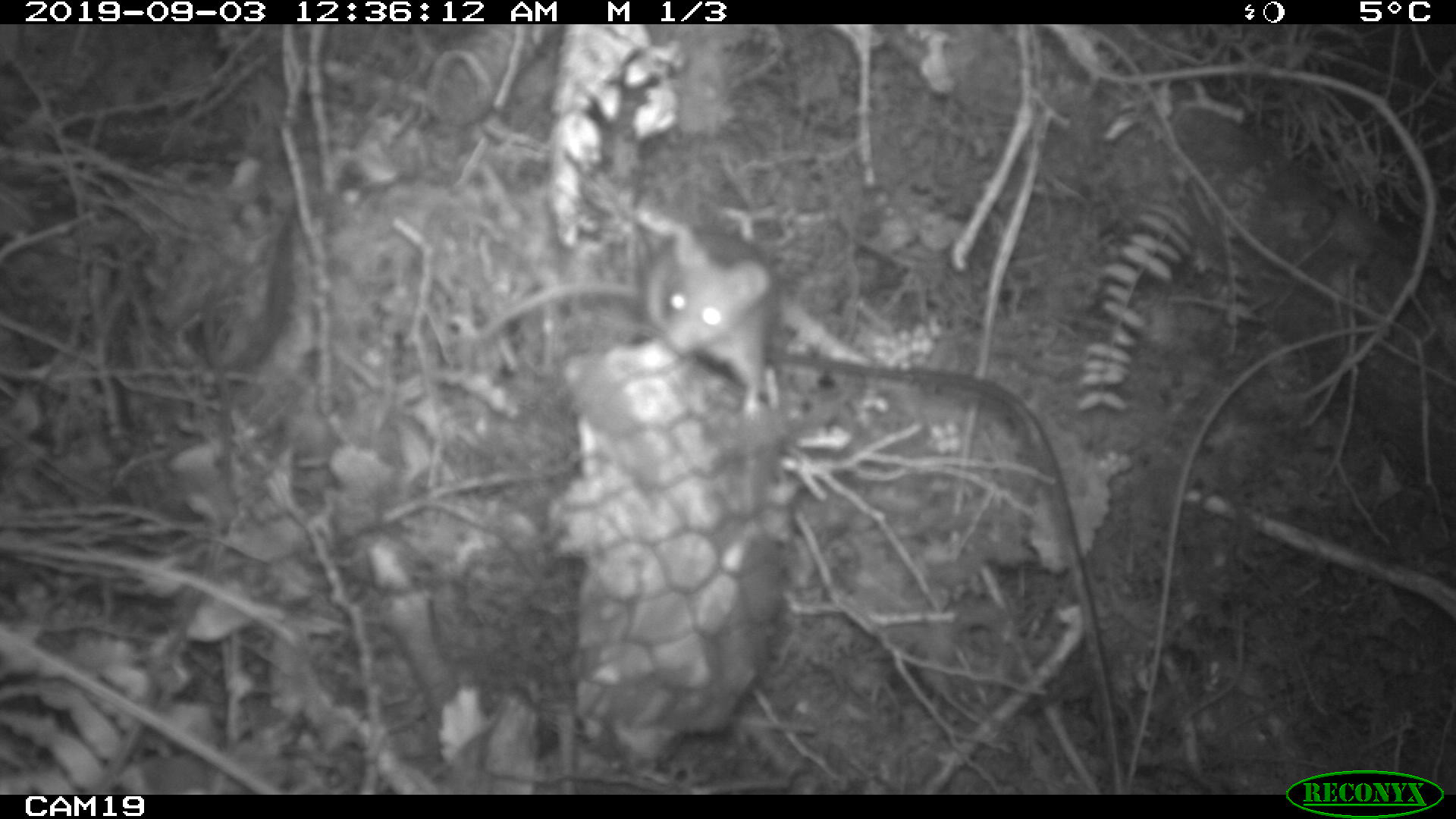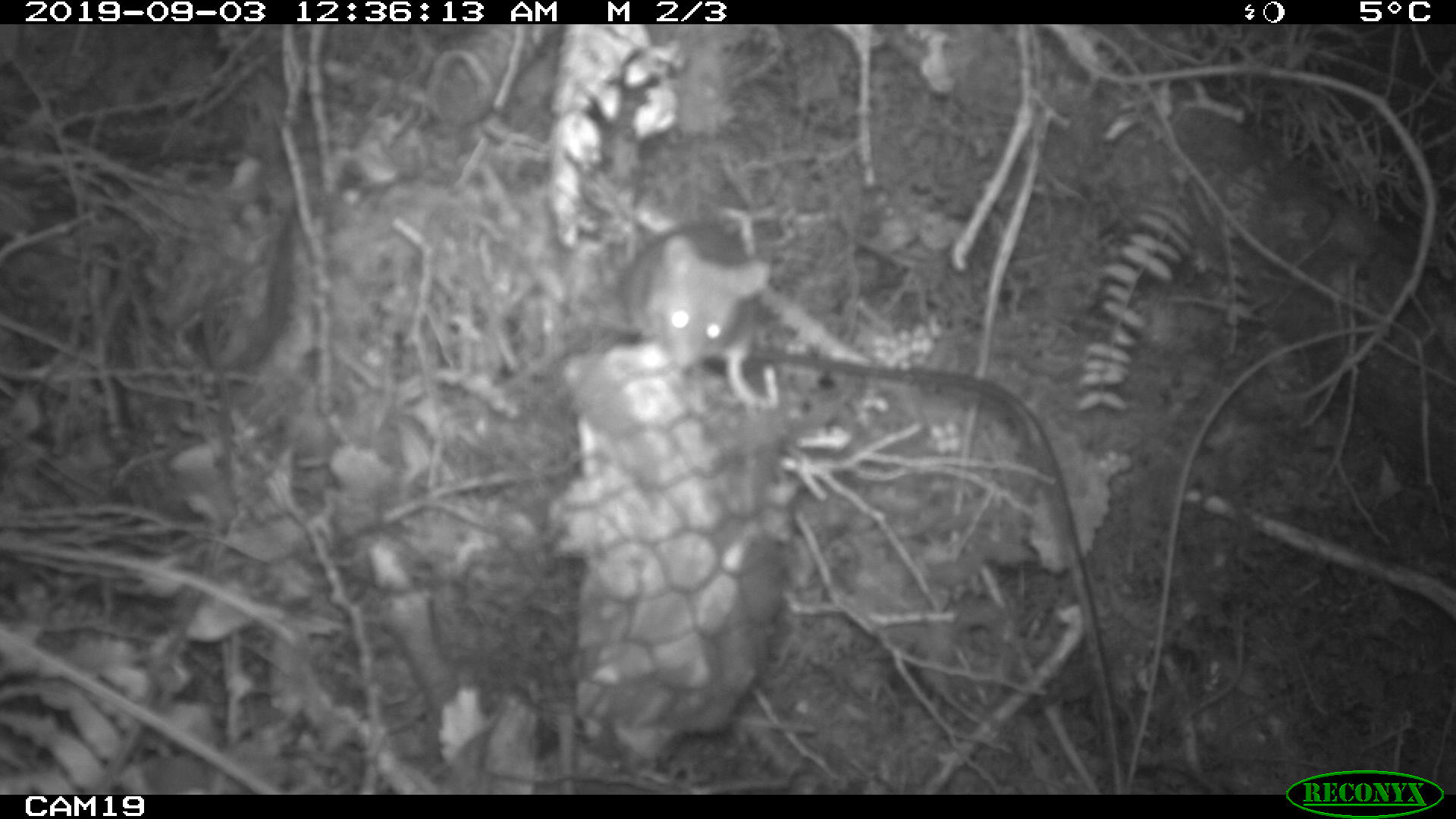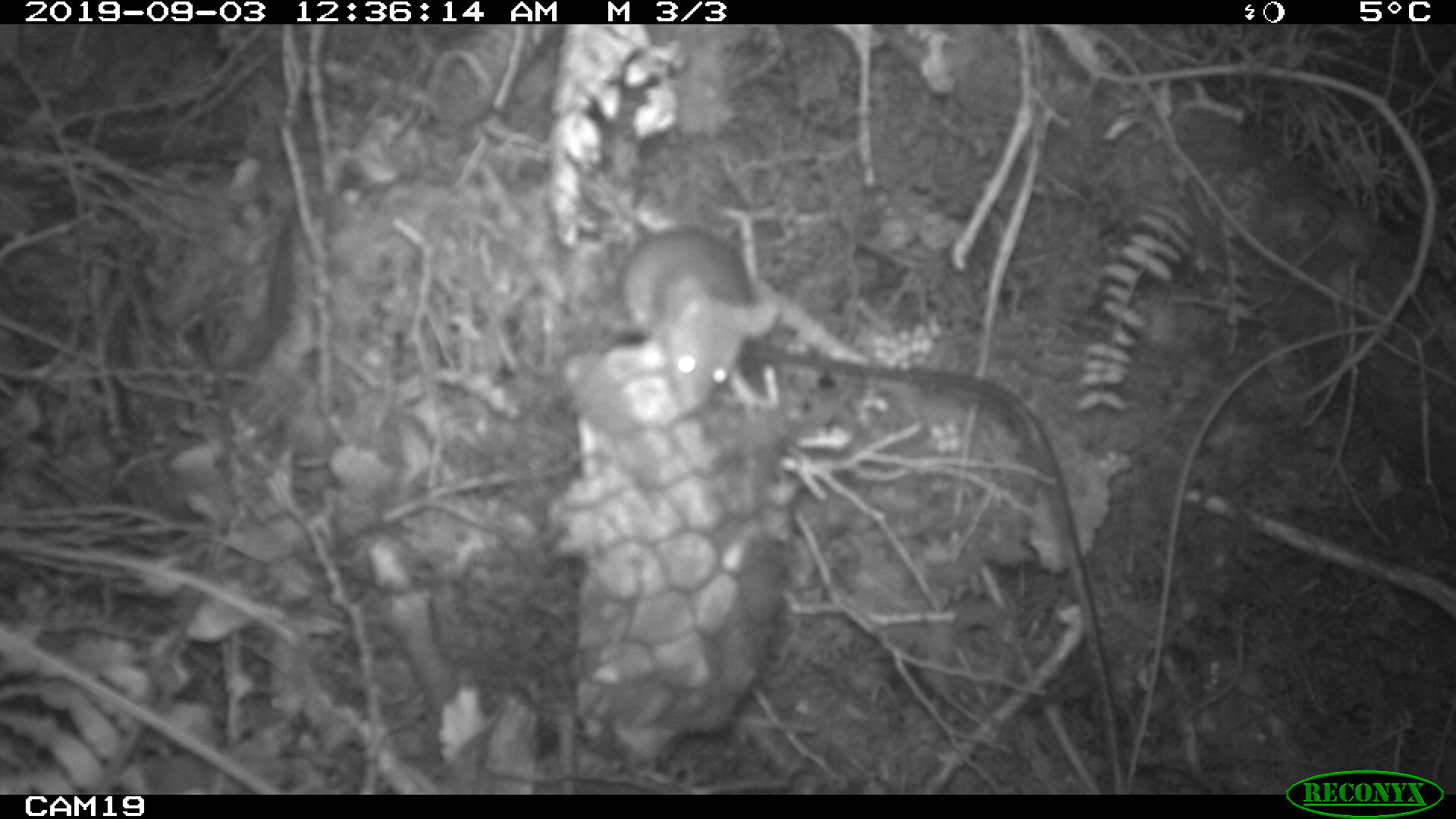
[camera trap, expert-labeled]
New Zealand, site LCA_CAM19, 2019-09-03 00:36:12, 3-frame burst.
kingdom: Animalia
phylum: Chordata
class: Mammalia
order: Rodentia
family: Muridae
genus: Mus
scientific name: Mus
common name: mouse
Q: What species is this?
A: Mouse (Mus).